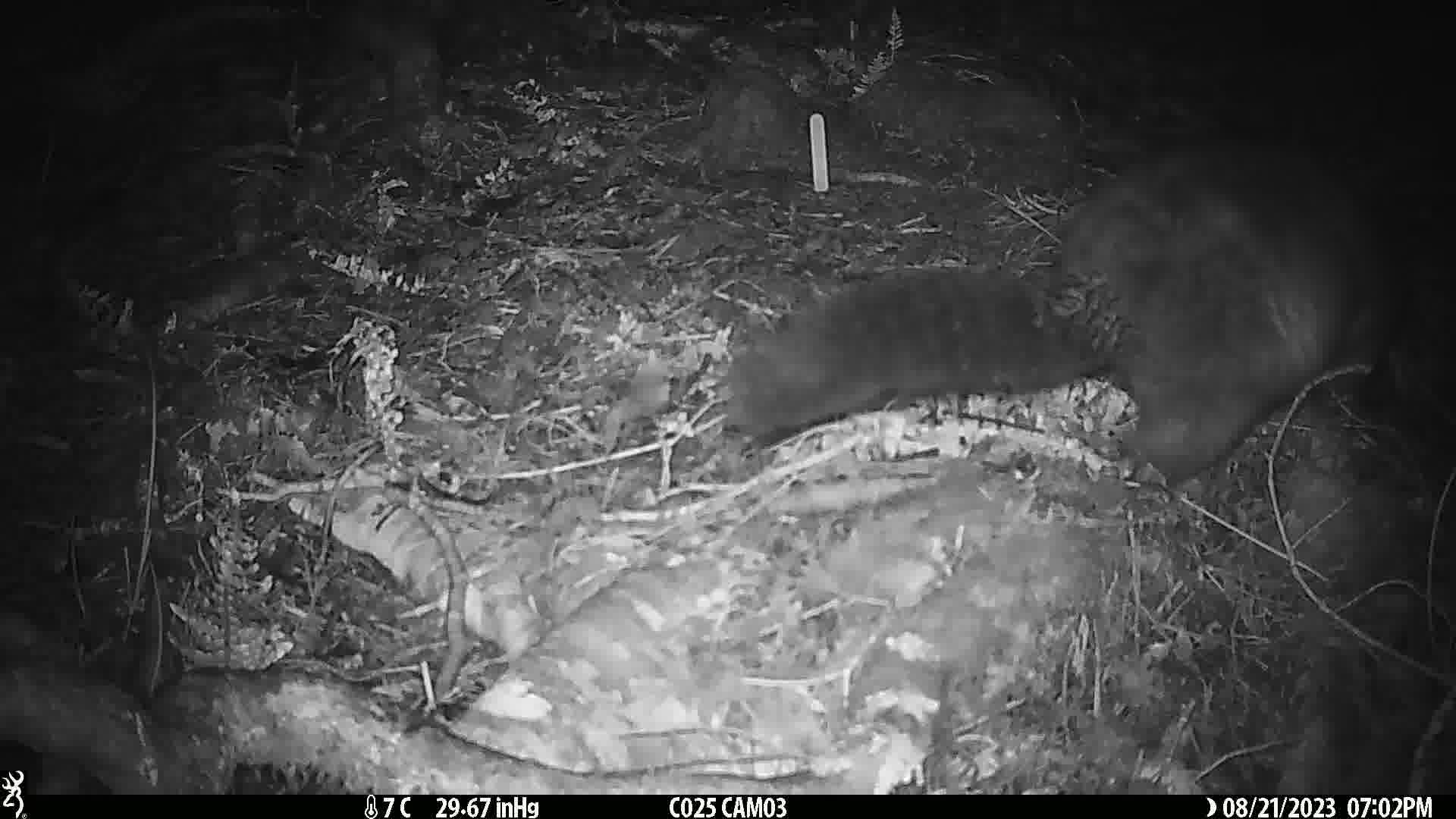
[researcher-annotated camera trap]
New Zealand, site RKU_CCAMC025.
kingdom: Animalia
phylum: Chordata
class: Mammalia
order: Diprotodontia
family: Phalangeridae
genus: Trichosurus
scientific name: Trichosurus vulpecula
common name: common brushtail possum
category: possum